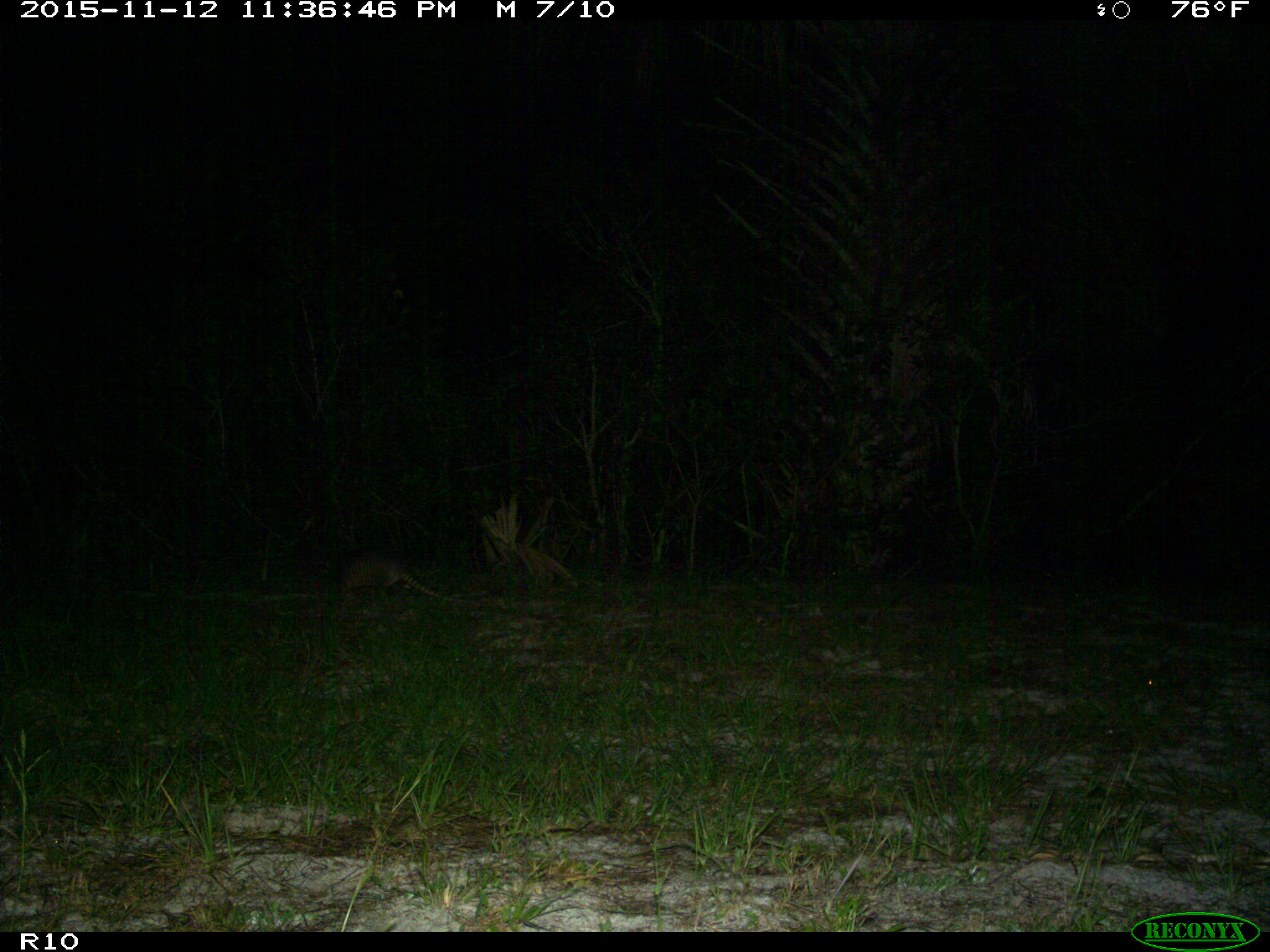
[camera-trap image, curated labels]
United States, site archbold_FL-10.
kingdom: Animalia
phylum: Chordata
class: Mammalia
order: Cingulata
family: Dasypodidae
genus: Dasypus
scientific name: Dasypus novemcinctus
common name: nine-banded armadillo